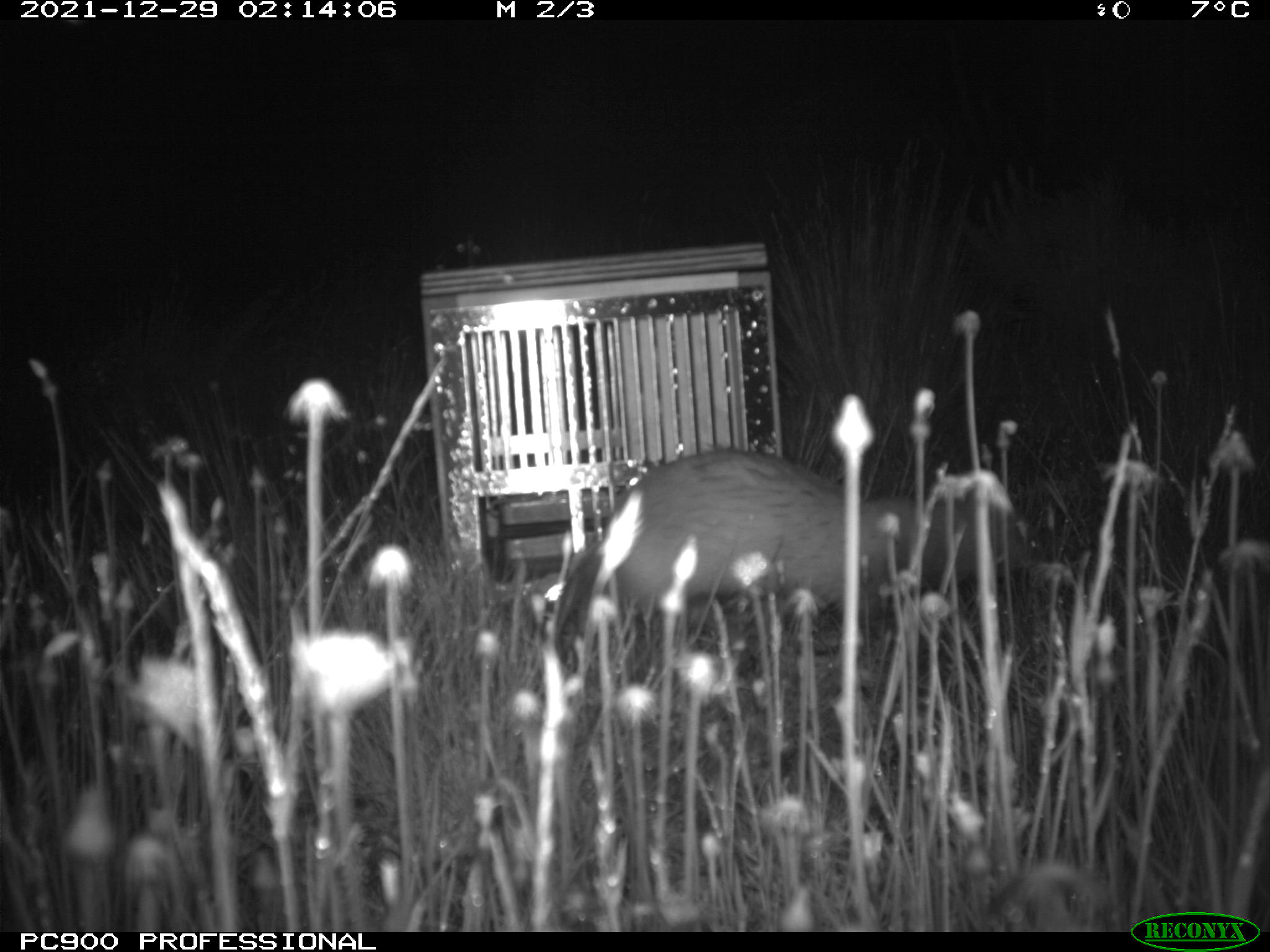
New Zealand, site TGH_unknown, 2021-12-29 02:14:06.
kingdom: Animalia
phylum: Chordata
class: Mammalia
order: Carnivora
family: Mustelidae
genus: Mustela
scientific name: Mustela furo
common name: ferret